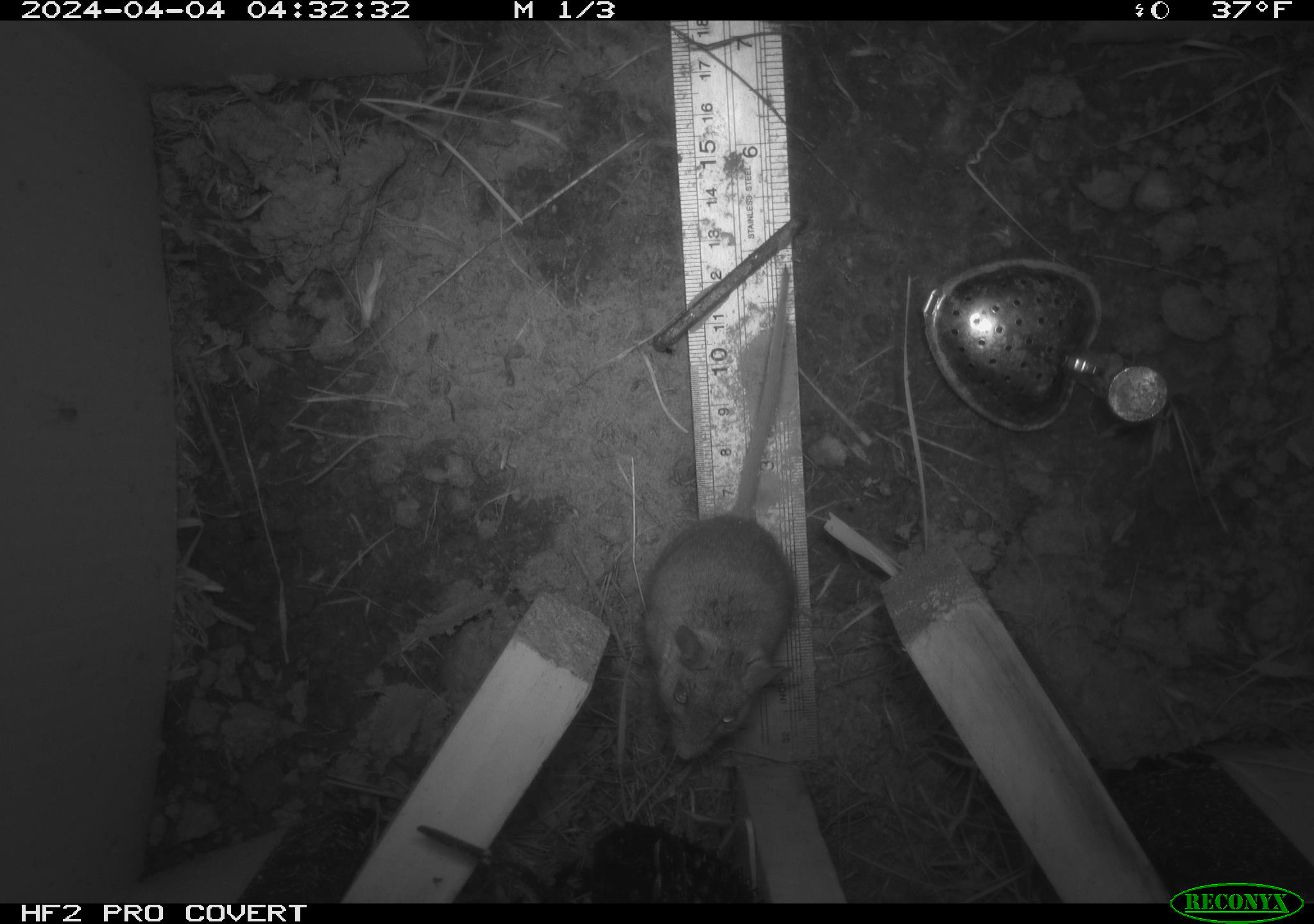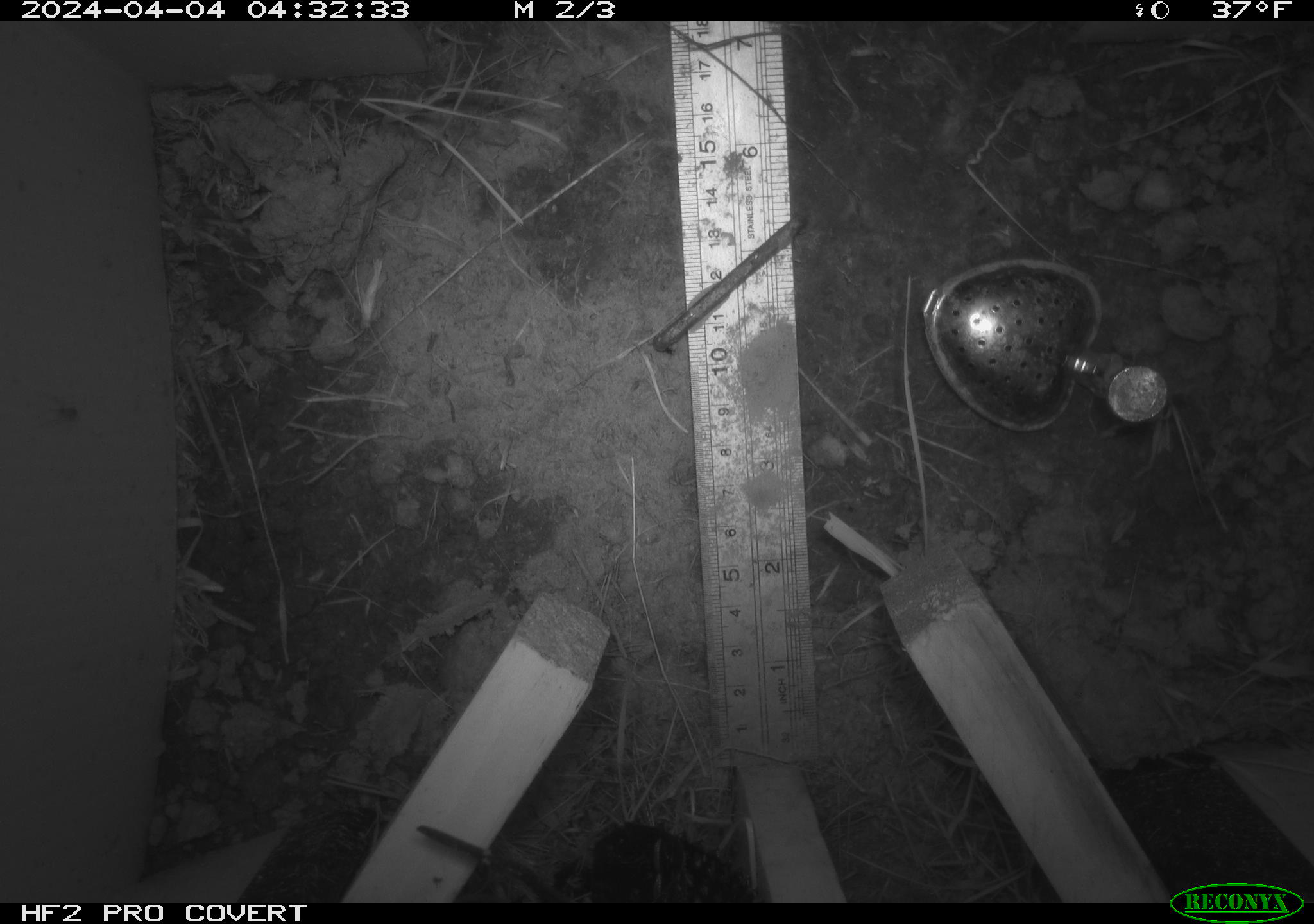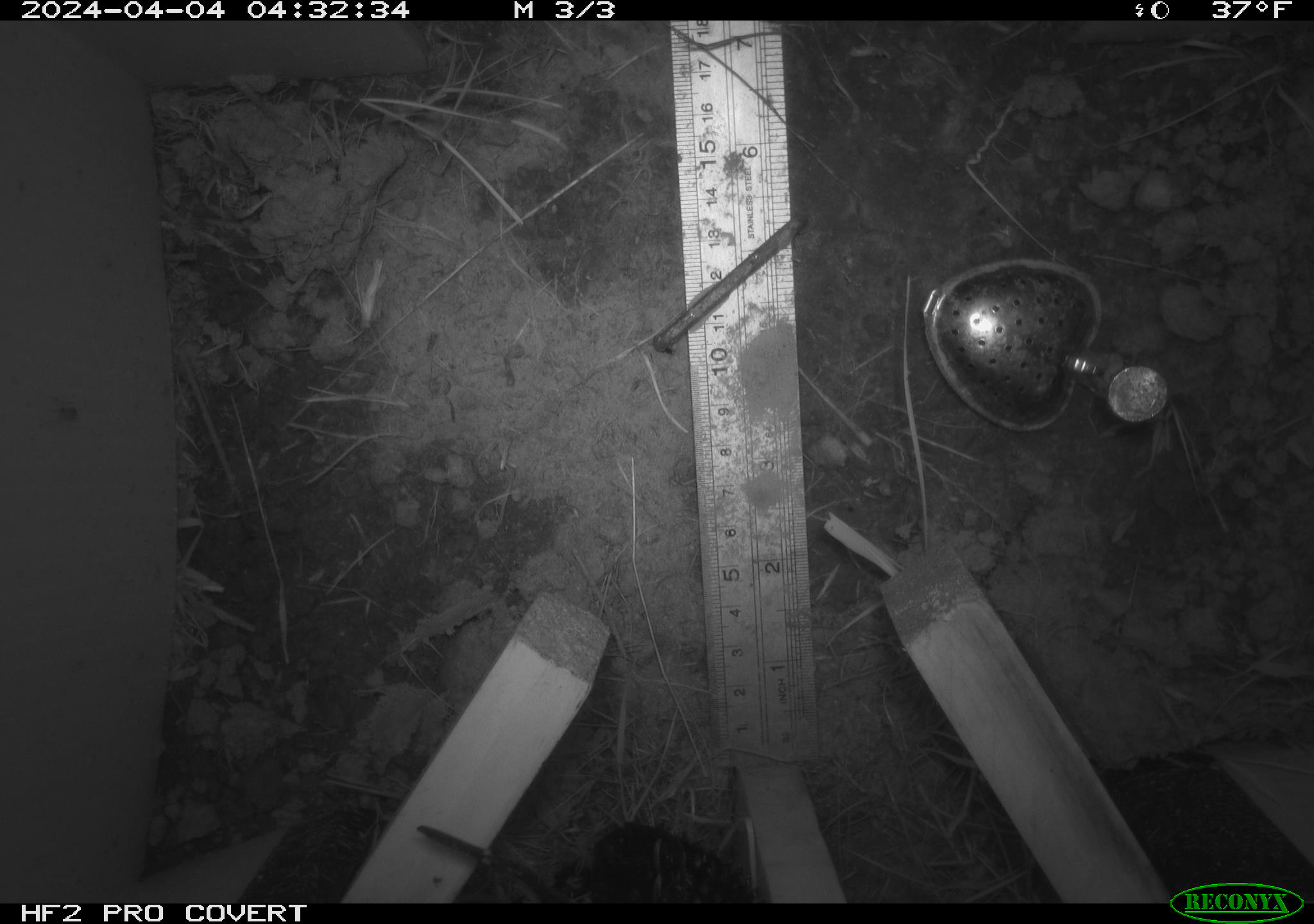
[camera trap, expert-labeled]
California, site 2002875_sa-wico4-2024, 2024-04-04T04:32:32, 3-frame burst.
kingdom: Animalia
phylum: Chordata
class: Mammalia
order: Rodentia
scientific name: Rodentia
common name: rodent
Rodent (Rodentia).